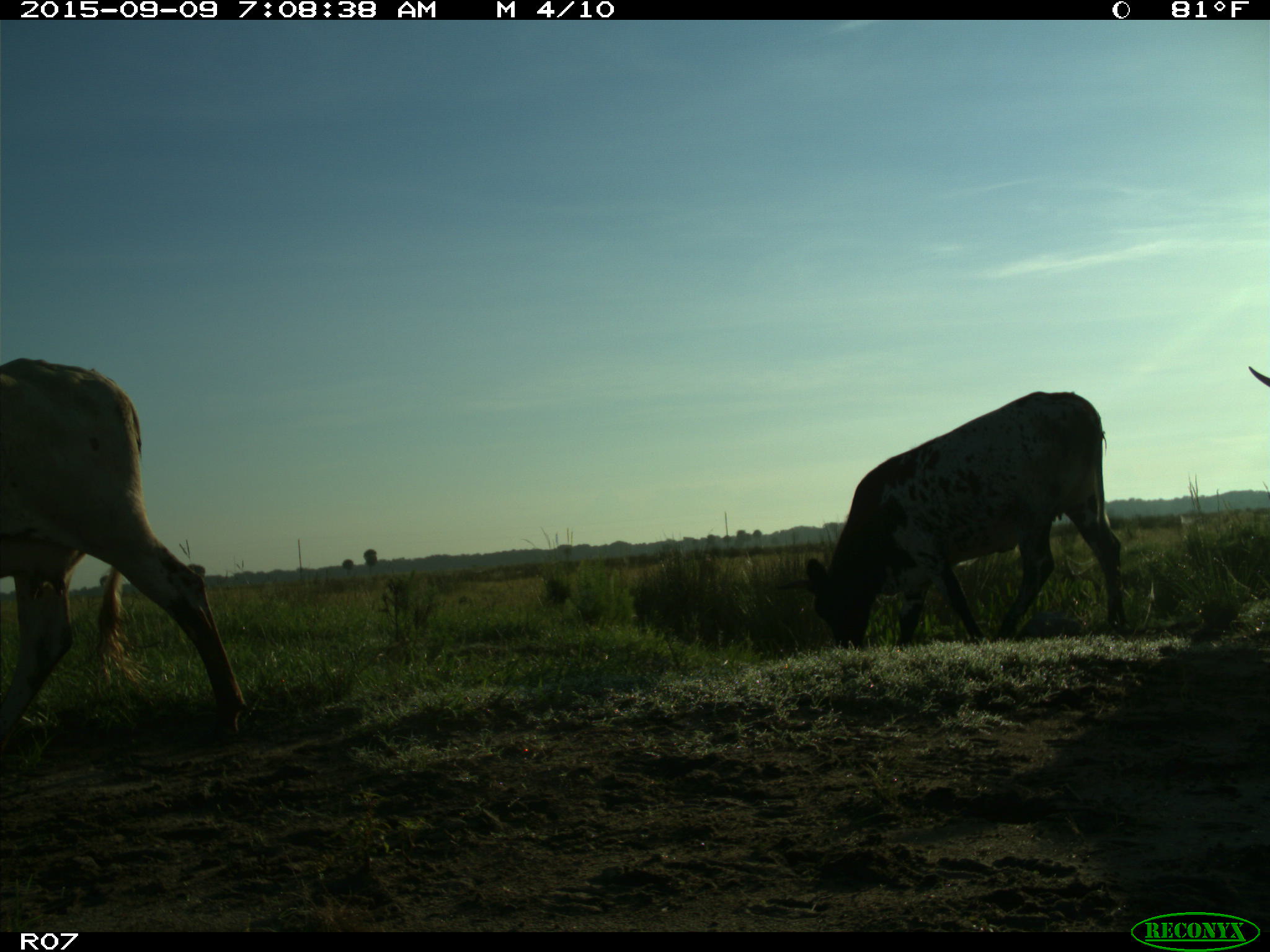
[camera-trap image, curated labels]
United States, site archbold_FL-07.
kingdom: Animalia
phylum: Chordata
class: Mammalia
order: Artiodactyla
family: Bovidae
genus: Bos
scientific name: Bos taurus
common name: domestic cow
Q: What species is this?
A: Bos taurus (domestic cow).